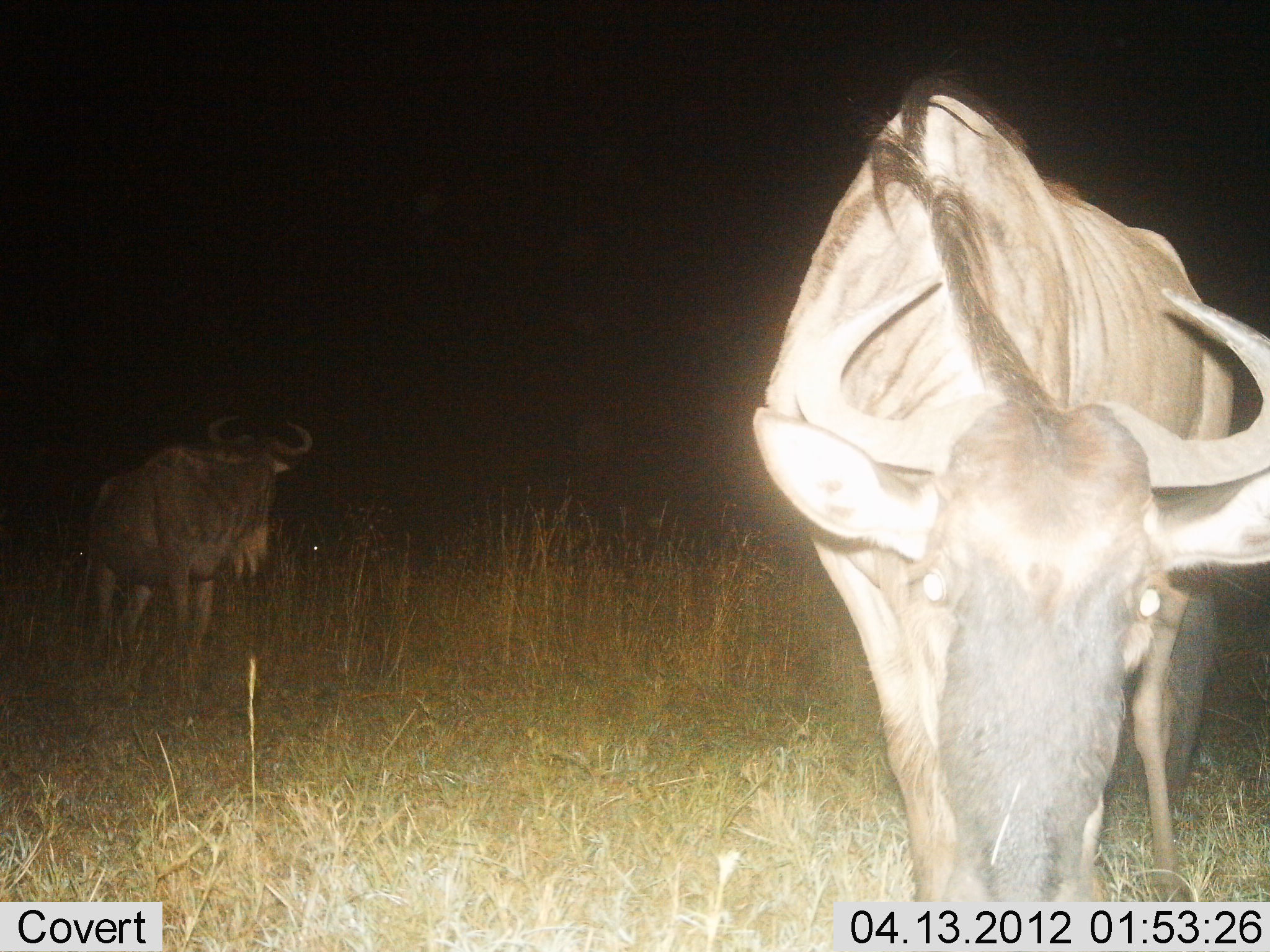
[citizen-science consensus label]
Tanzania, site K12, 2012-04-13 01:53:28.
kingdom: Animalia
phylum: Chordata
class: Mammalia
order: Artiodactyla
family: Bovidae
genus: Connochaetes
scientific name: Connochaetes taurinus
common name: blue wildebeest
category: wildebeest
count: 2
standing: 90%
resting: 0%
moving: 10%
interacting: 5%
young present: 0%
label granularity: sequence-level